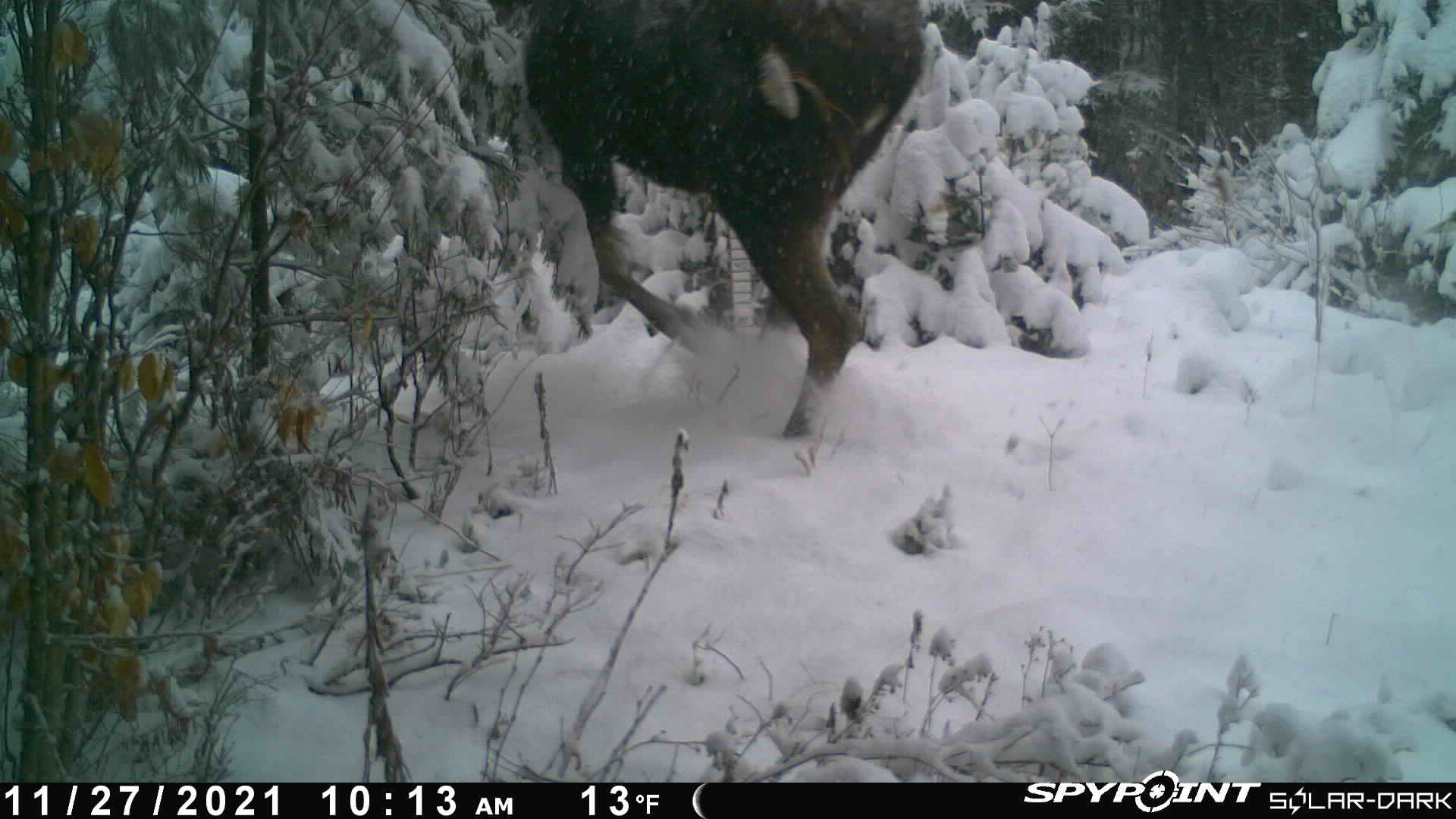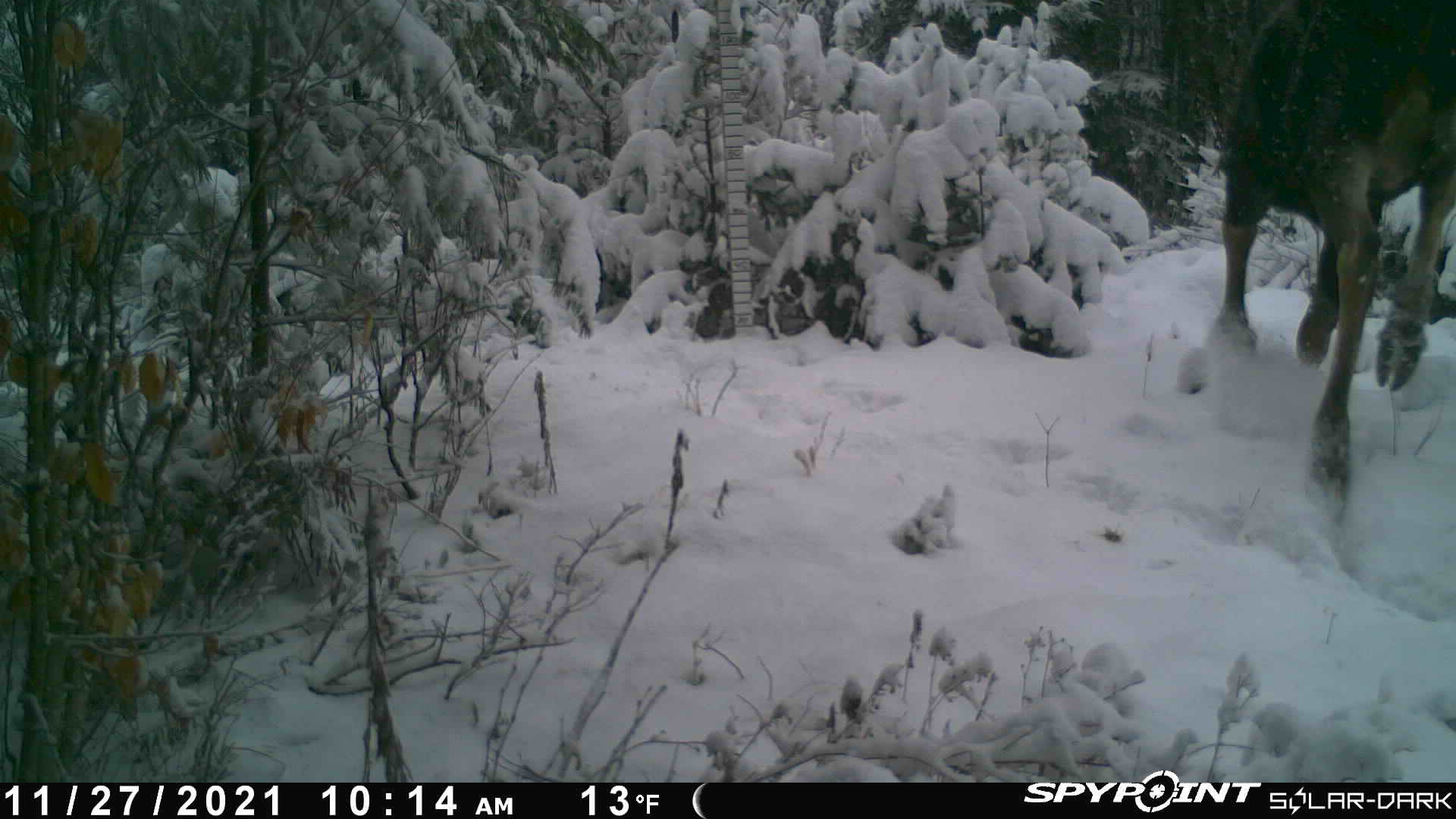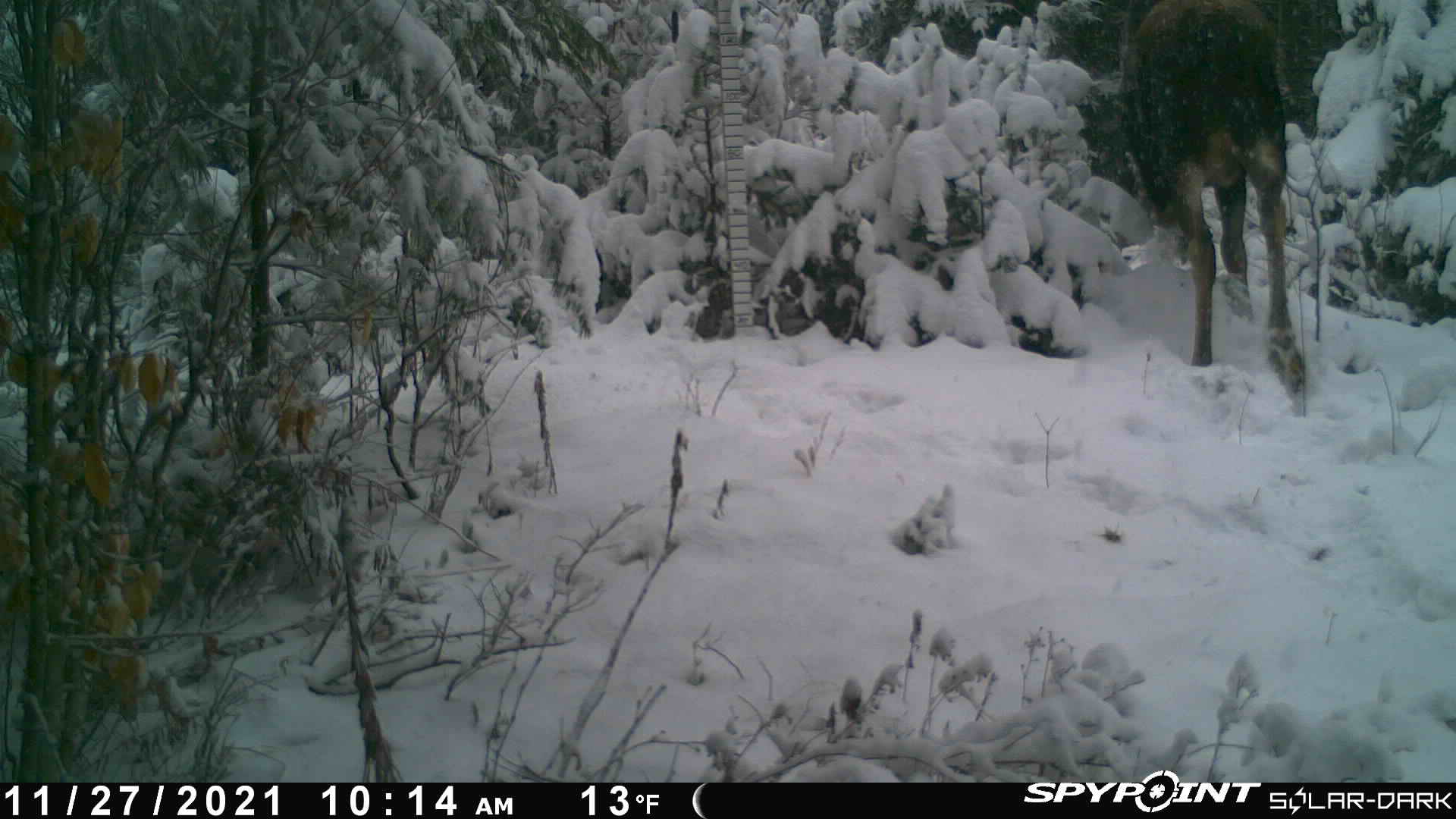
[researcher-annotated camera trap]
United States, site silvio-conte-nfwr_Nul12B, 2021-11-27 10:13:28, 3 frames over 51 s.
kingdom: Animalia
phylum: Chordata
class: Mammalia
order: Artiodactyla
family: Cervidae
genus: Alces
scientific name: Alces alces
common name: moose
Moose (Alces alces).